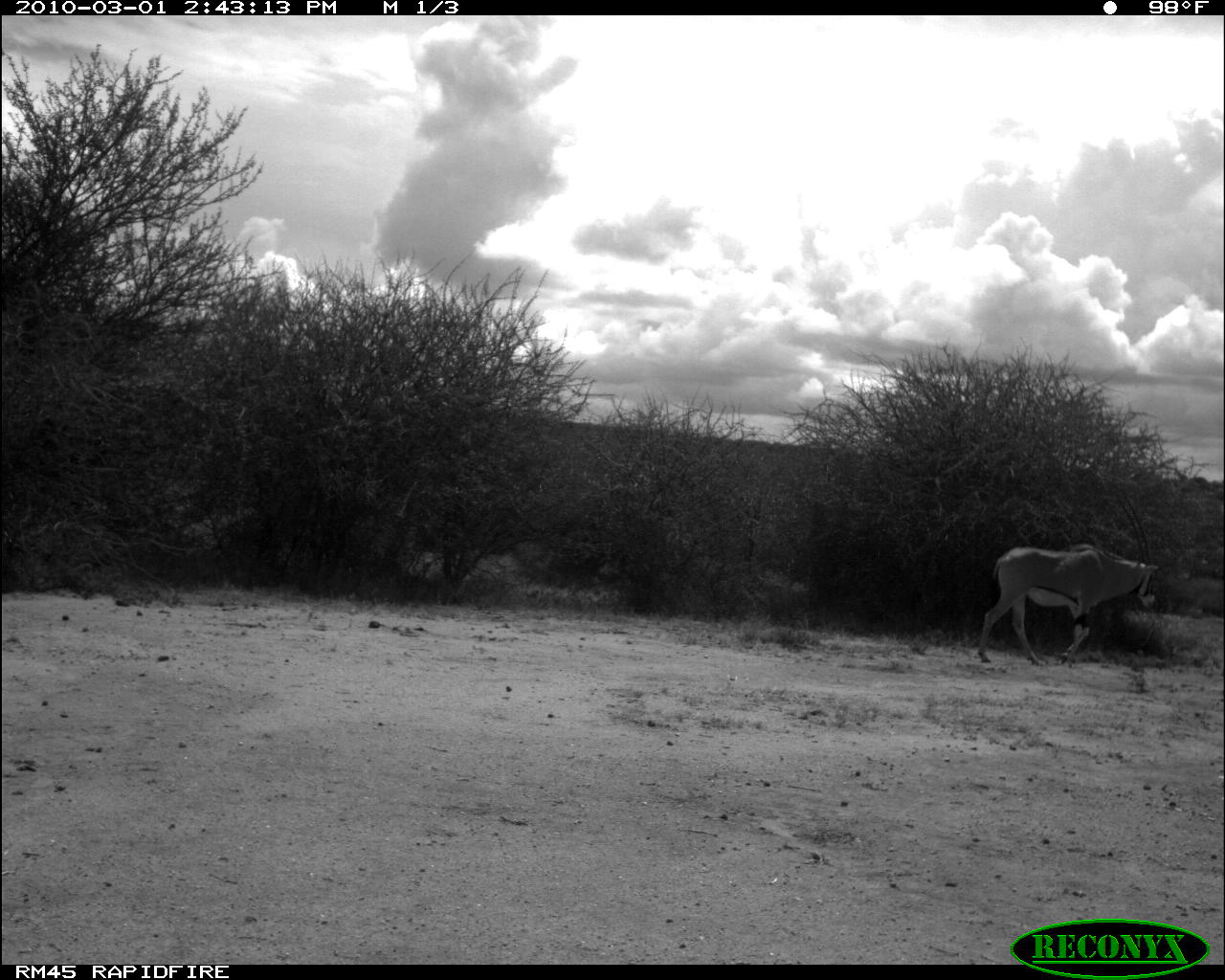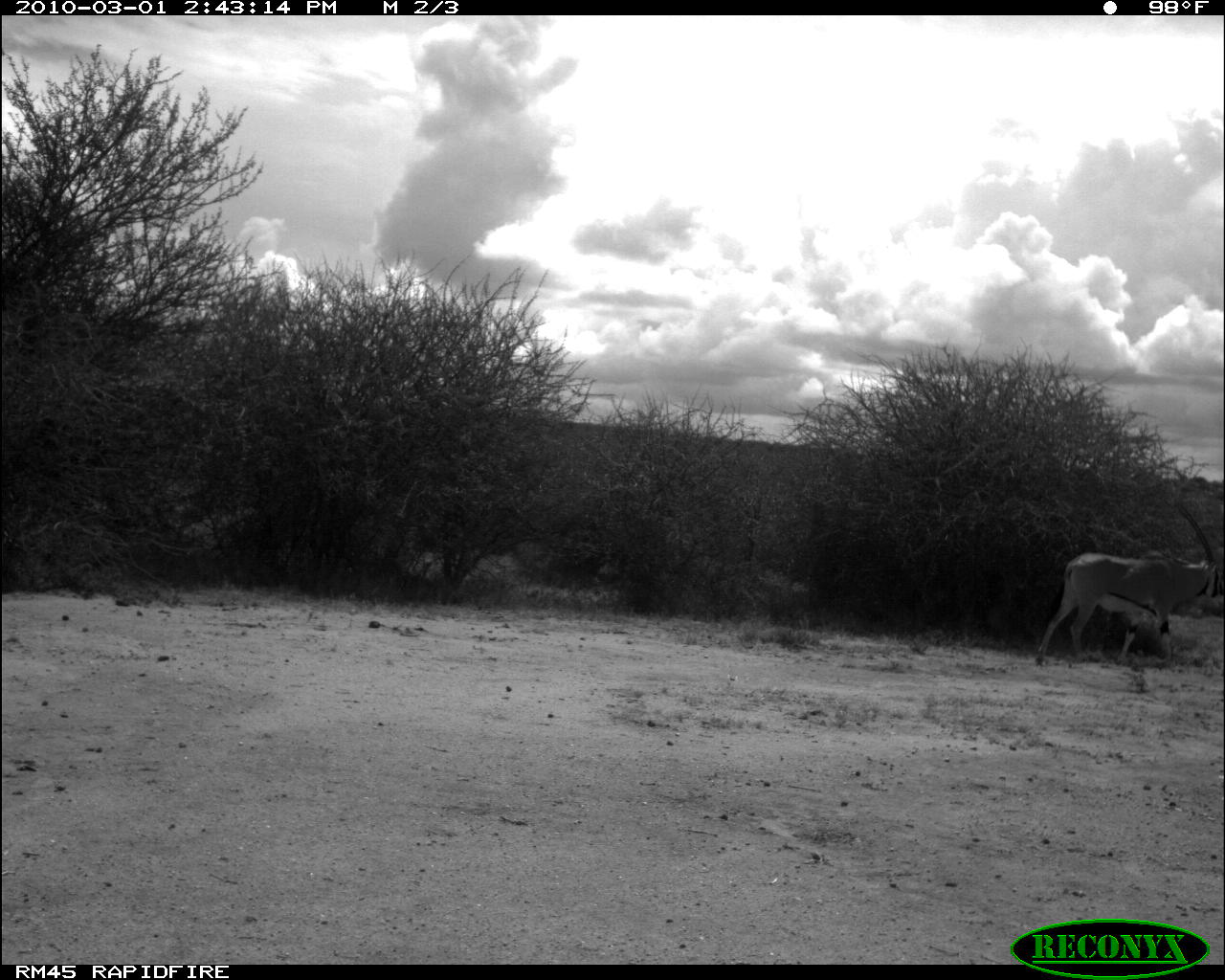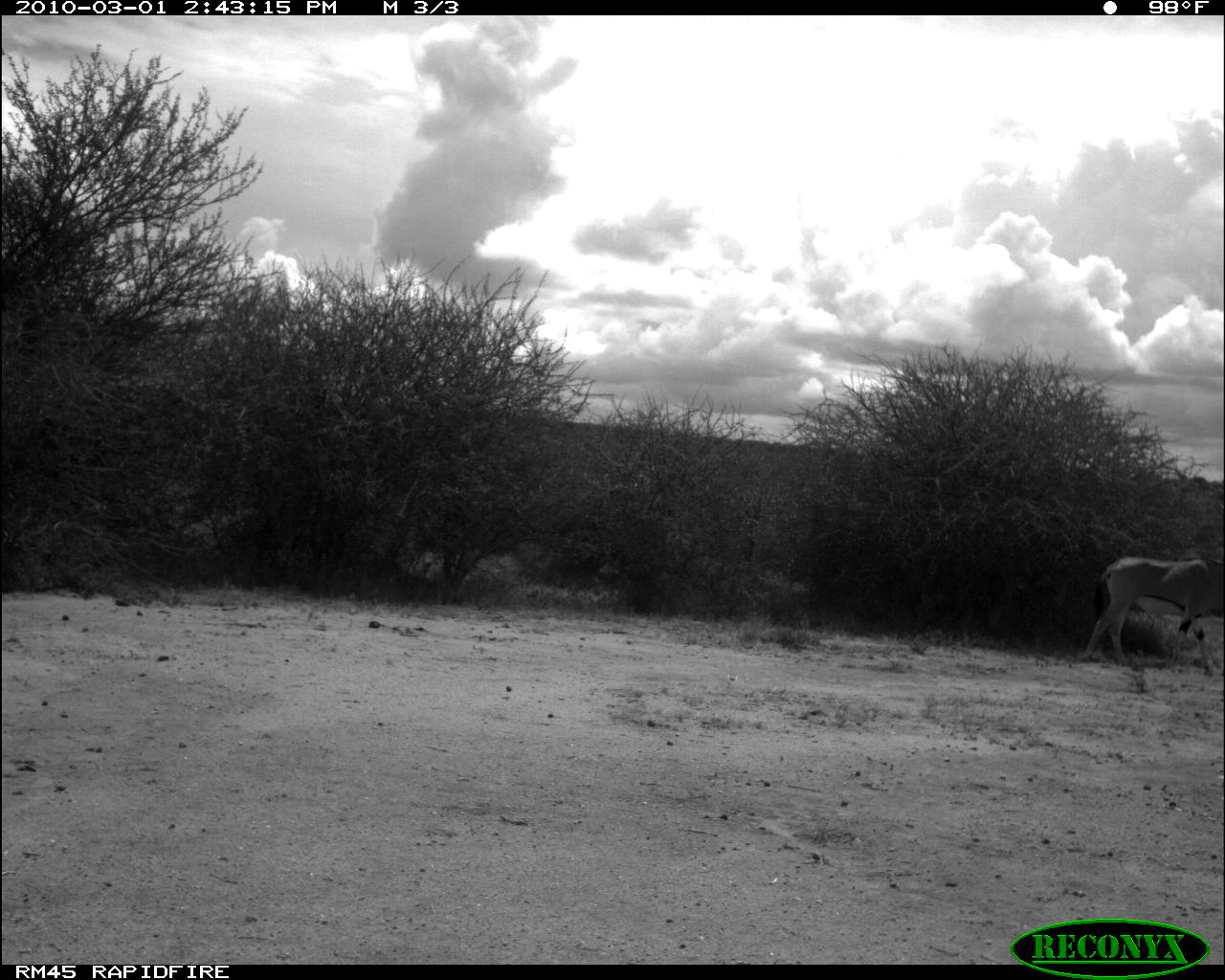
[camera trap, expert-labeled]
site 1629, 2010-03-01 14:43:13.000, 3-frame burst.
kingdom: Animalia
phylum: Chordata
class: Mammalia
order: Artiodactyla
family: Bovidae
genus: Oryx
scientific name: Oryx beisa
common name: east african oryx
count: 1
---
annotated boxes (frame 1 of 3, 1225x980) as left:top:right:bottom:
oryx beisa: 975:495:1161:667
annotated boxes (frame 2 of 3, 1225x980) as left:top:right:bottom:
oryx beisa: 1033:500:1224:667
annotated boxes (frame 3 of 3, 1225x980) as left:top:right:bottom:
oryx beisa: 1079:497:1223:675